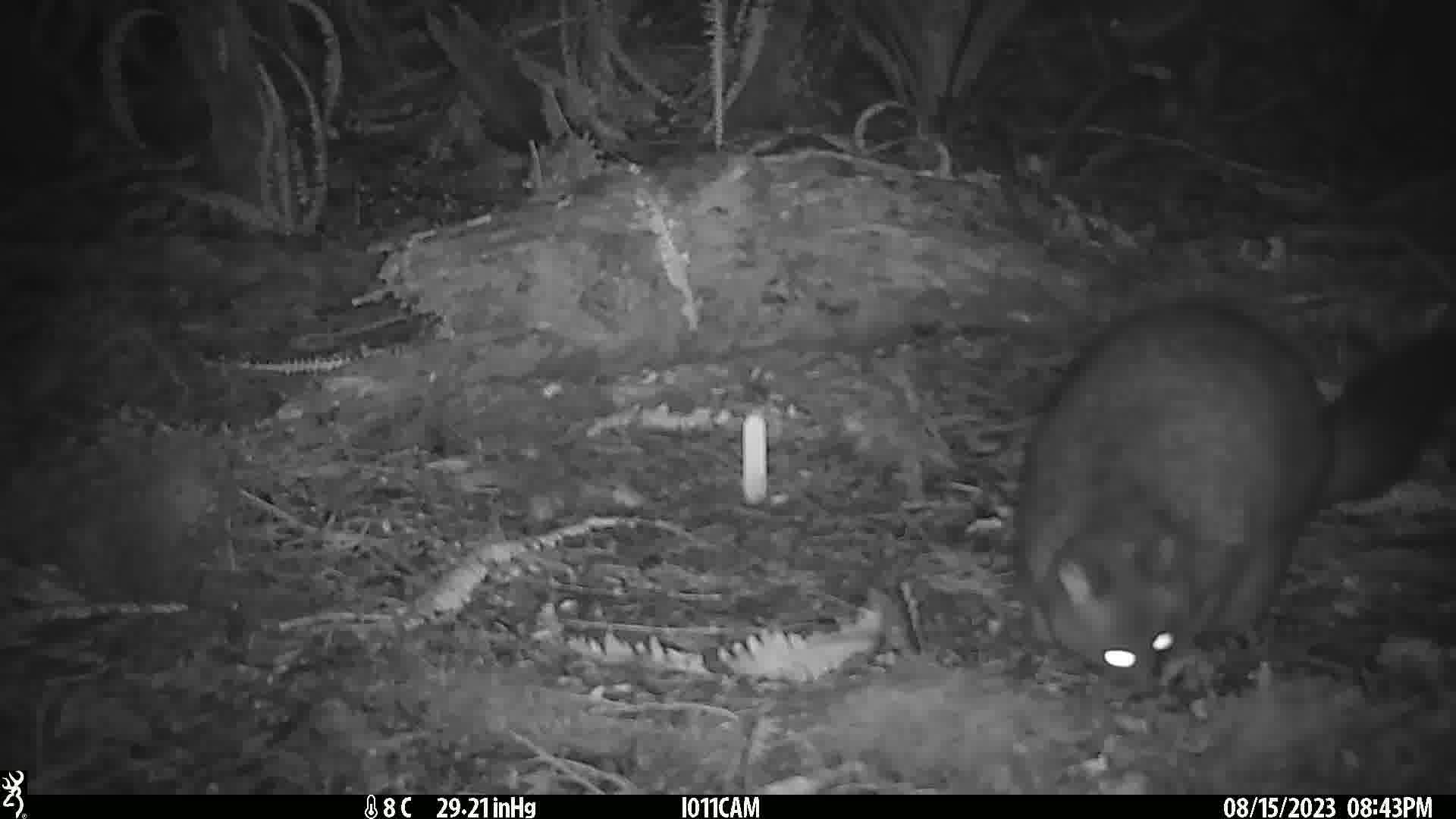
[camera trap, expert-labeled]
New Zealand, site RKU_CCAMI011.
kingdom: Animalia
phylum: Chordata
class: Mammalia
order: Diprotodontia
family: Phalangeridae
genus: Trichosurus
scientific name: Trichosurus vulpecula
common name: common brushtail possum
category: possum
Possum (common brushtail possum) (Trichosurus vulpecula).